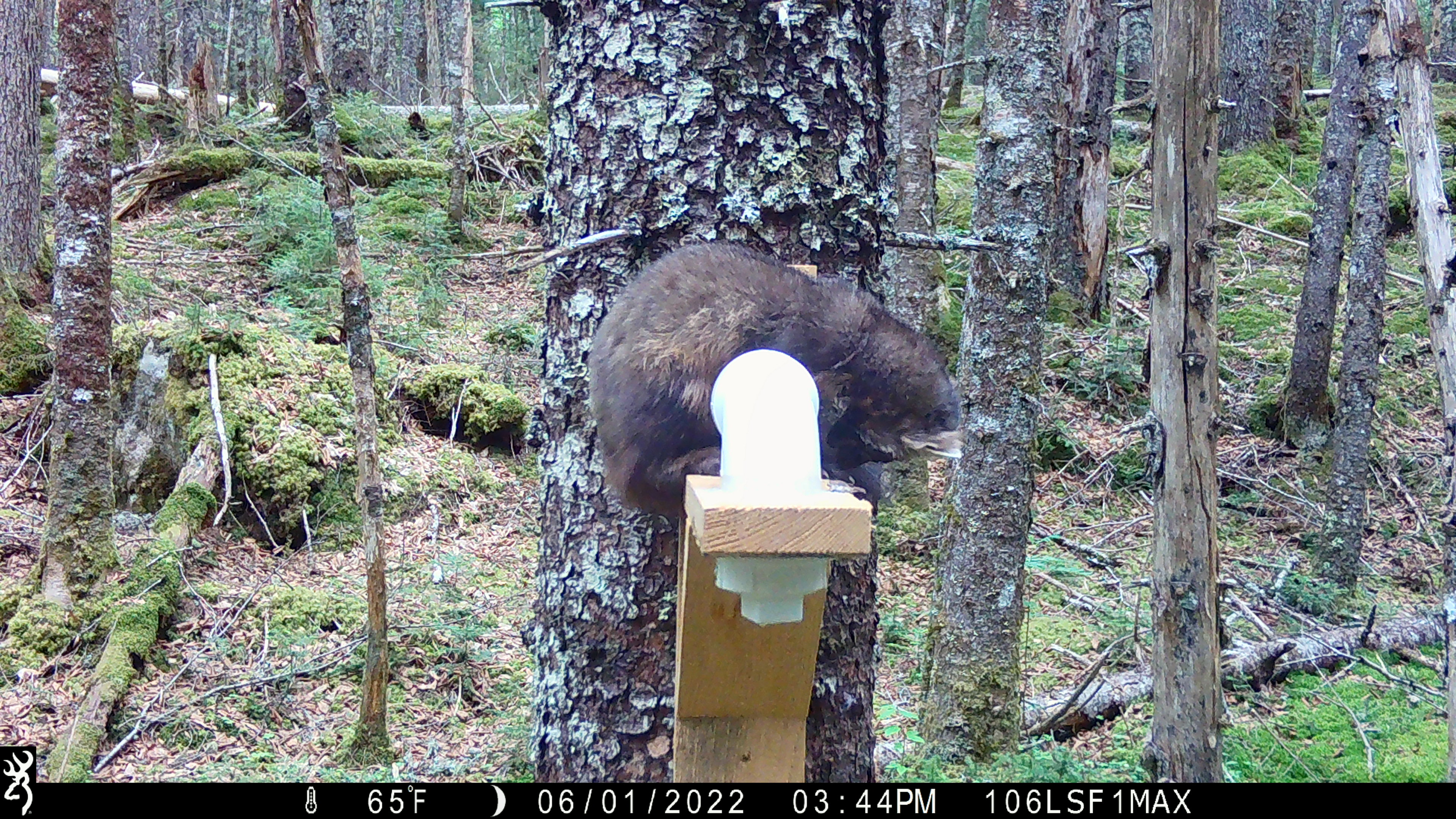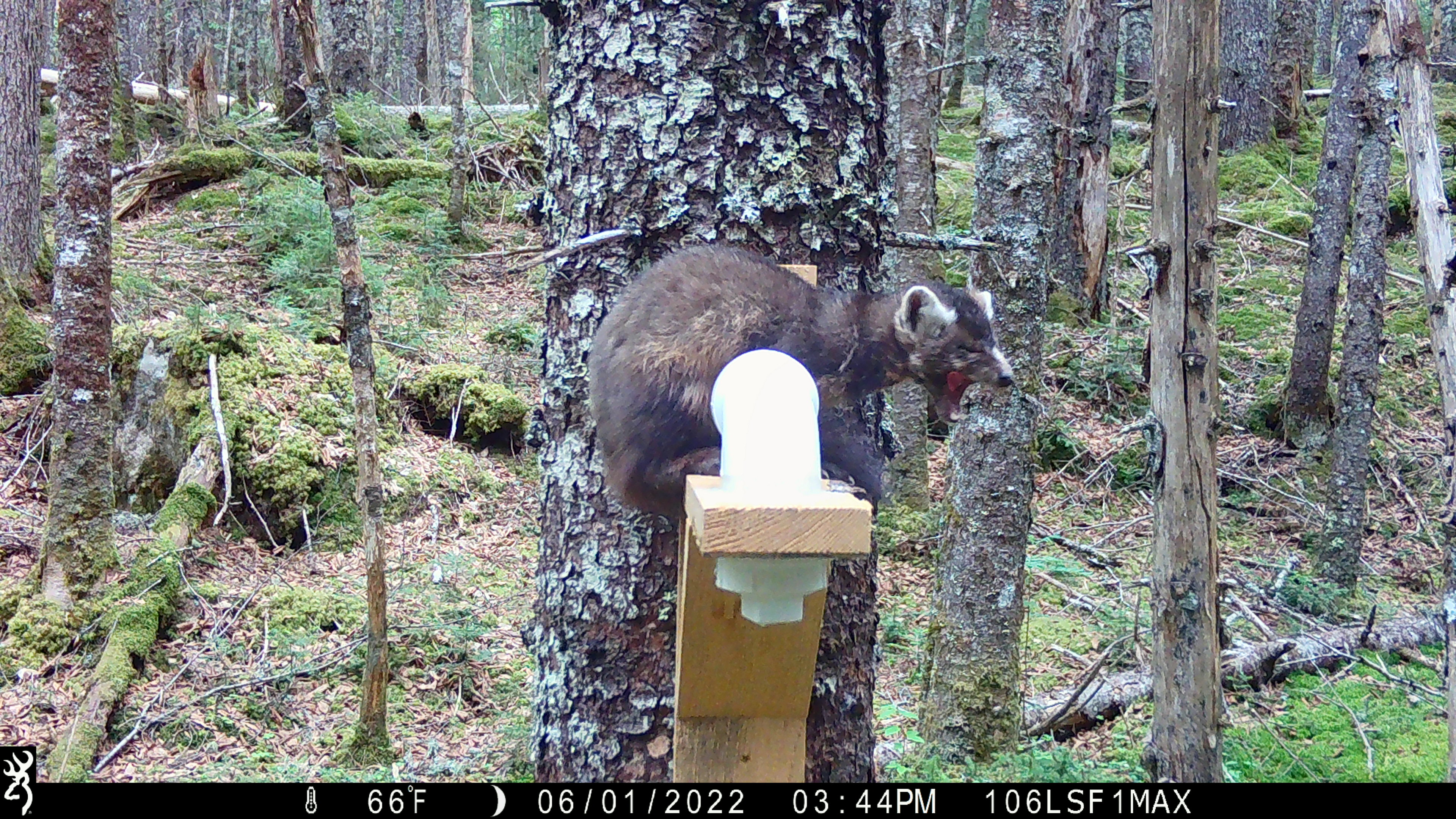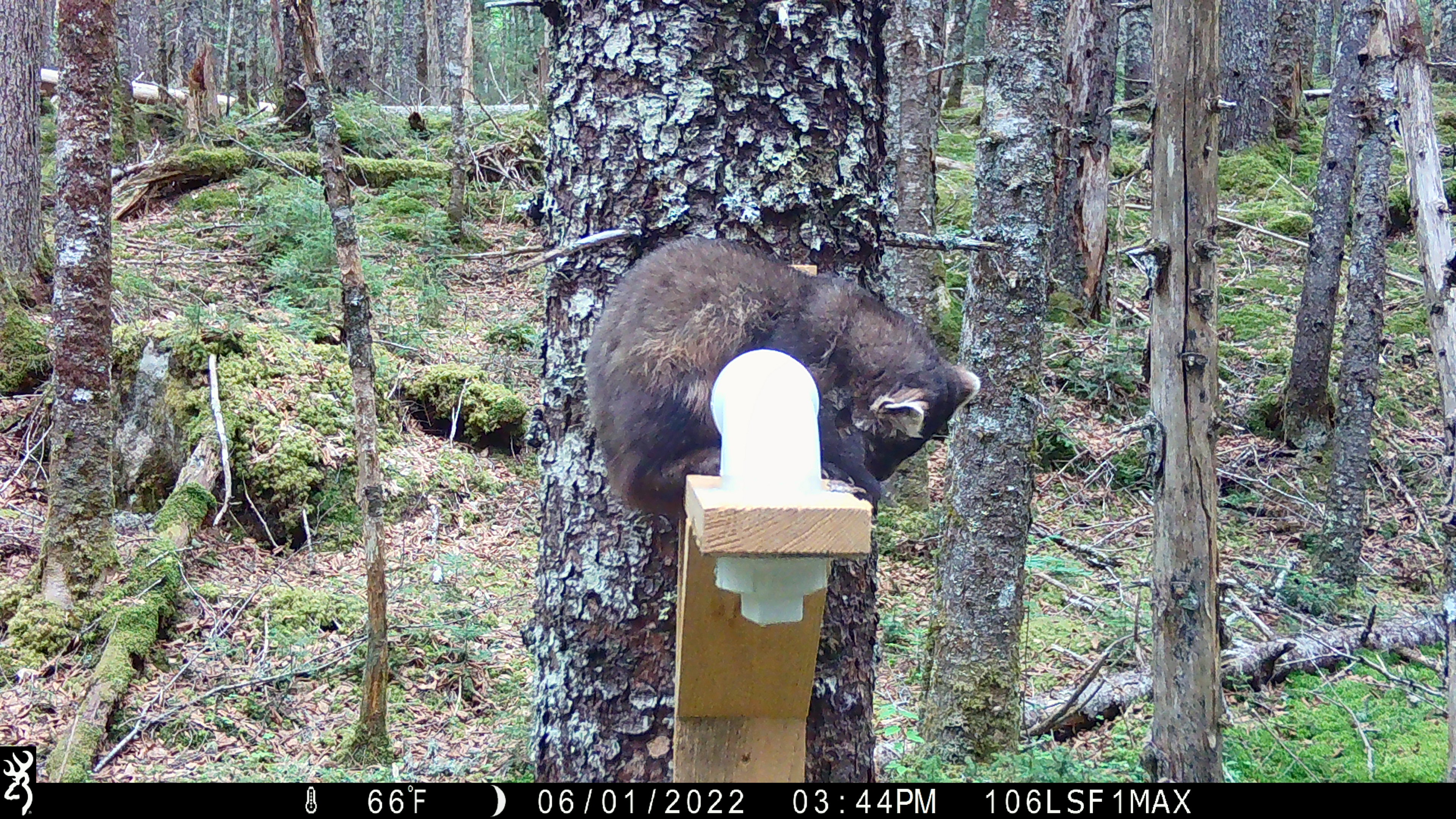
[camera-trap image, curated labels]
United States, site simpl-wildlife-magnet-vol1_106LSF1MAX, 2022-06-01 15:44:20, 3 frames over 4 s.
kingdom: Animalia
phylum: Chordata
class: Mammalia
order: Carnivora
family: Mustelidae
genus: Martes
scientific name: Martes americana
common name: american marten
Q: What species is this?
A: American marten (Martes americana).